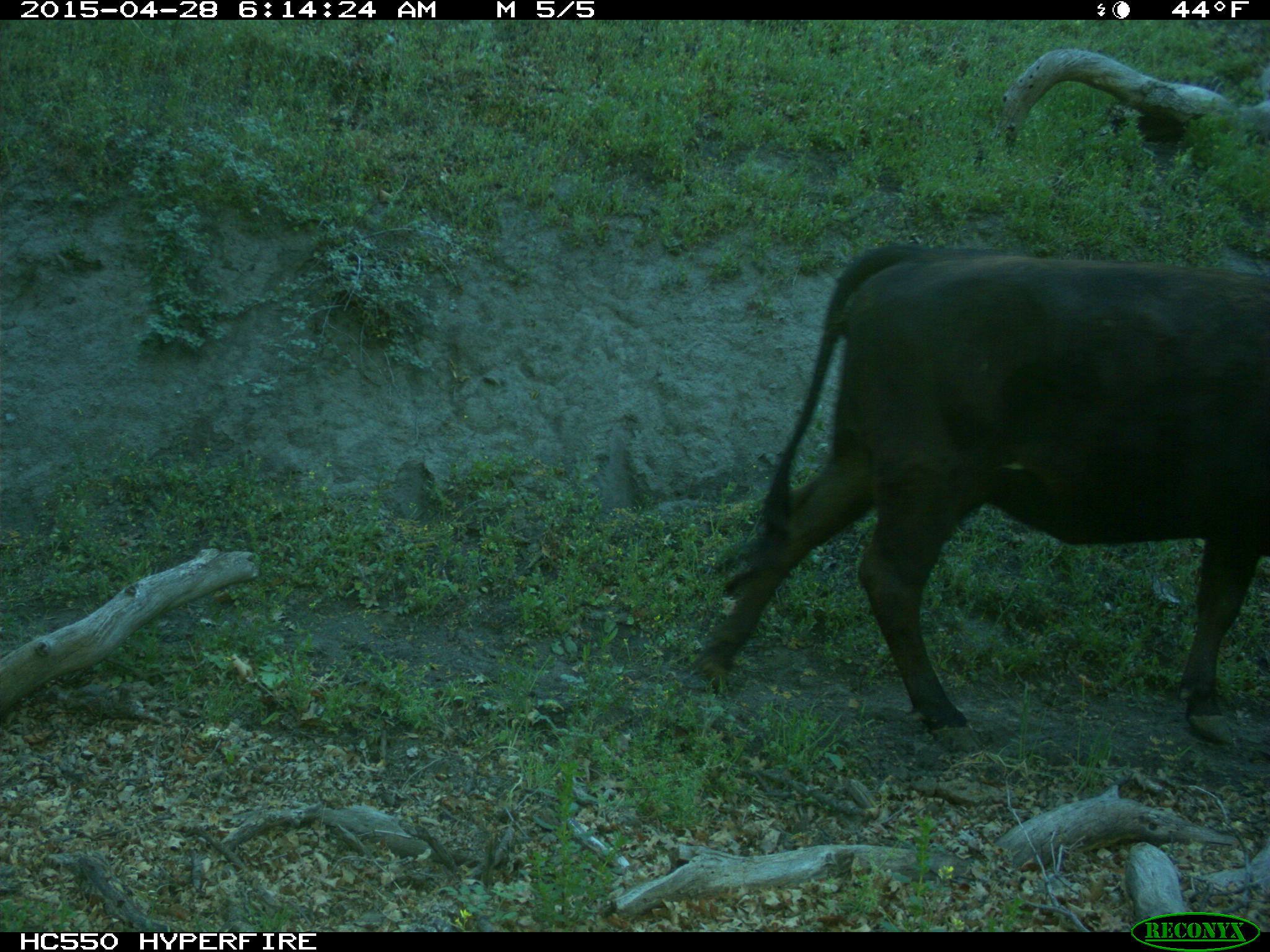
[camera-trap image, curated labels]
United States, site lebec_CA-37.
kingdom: Animalia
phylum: Chordata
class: Mammalia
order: Artiodactyla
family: Bovidae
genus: Bos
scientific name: Bos taurus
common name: domestic cow